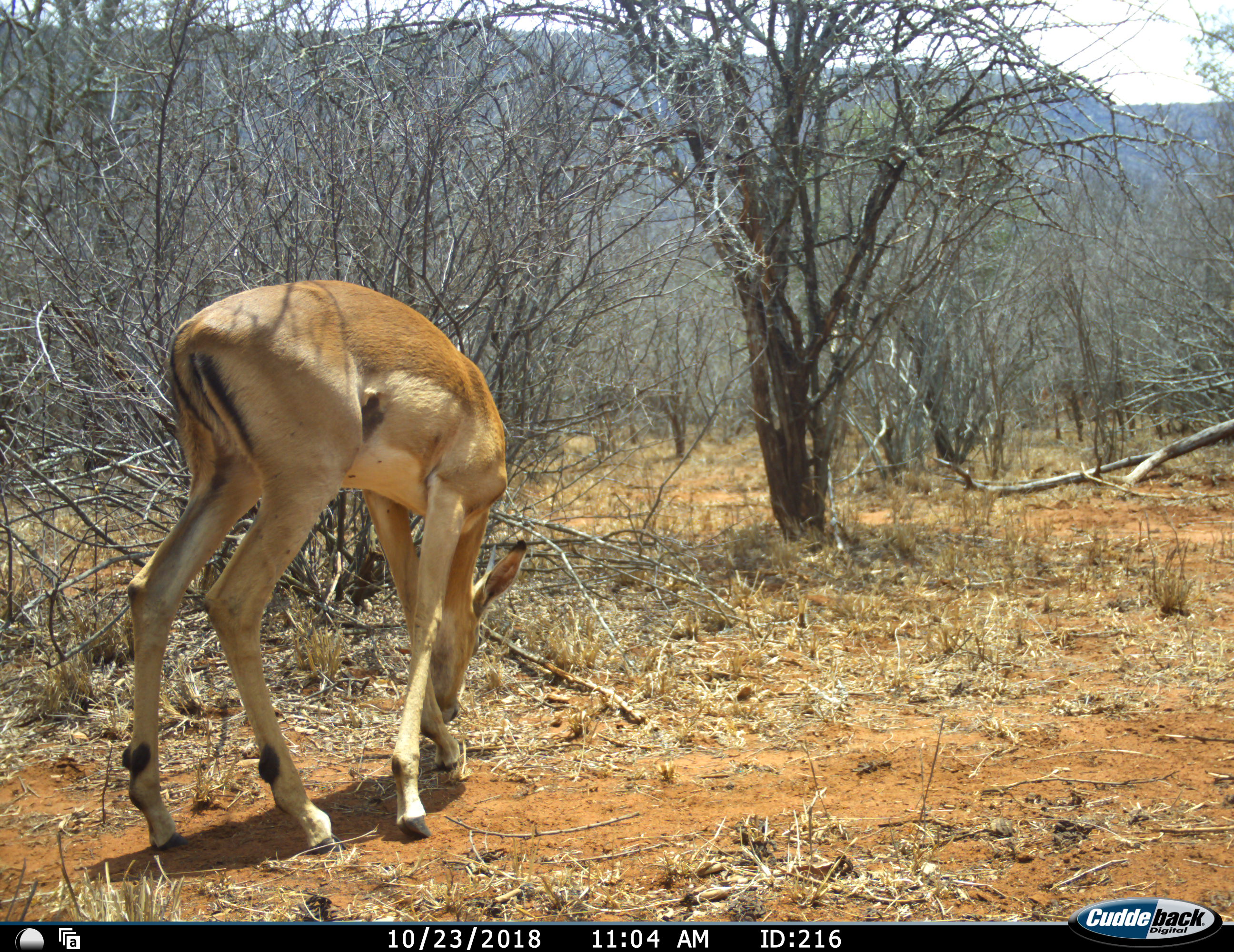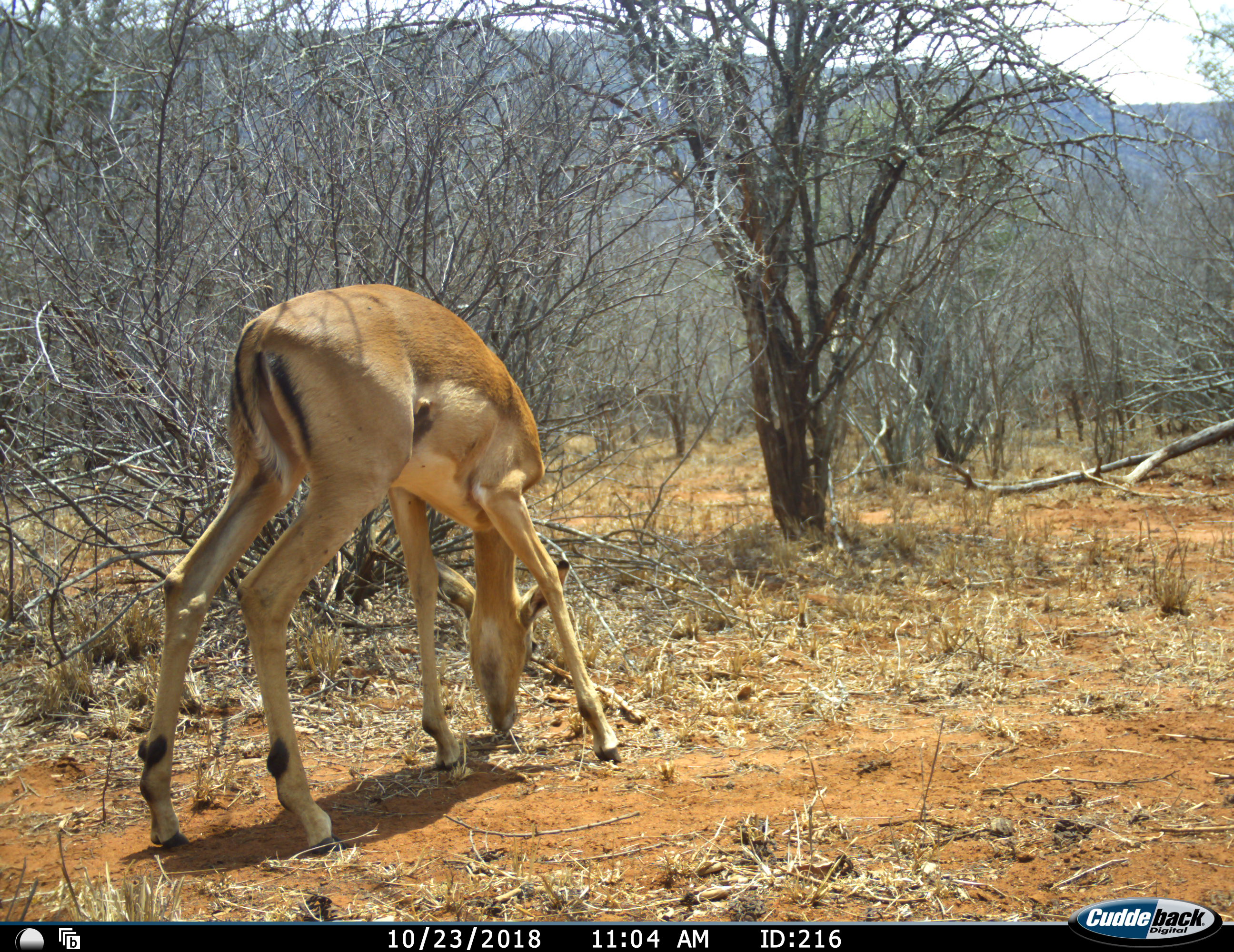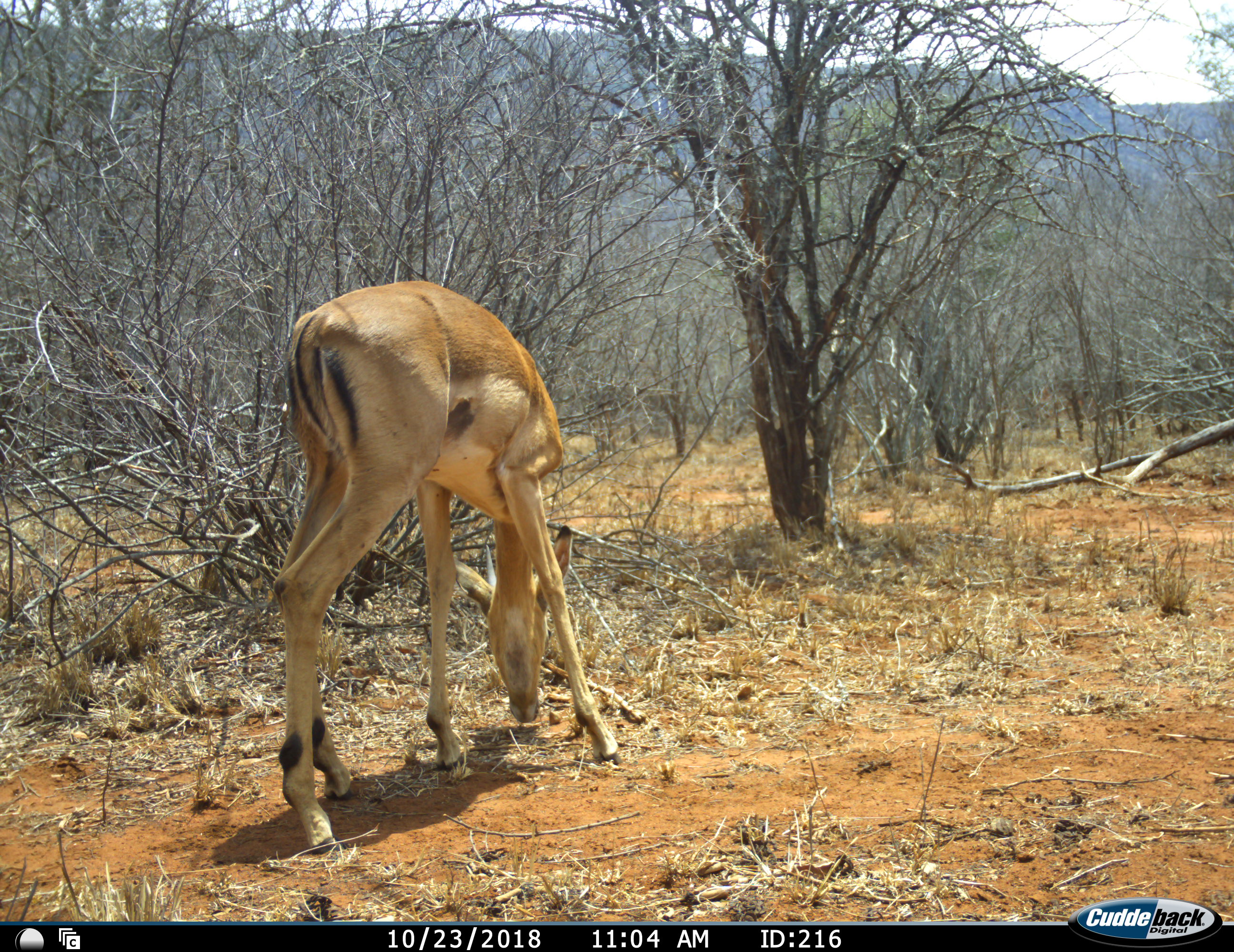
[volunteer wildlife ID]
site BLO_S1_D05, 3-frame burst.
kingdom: Animalia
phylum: Chordata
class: Mammalia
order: Artiodactyla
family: Bovidae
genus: Aepyceros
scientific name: Aepyceros melampus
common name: impala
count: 1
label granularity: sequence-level